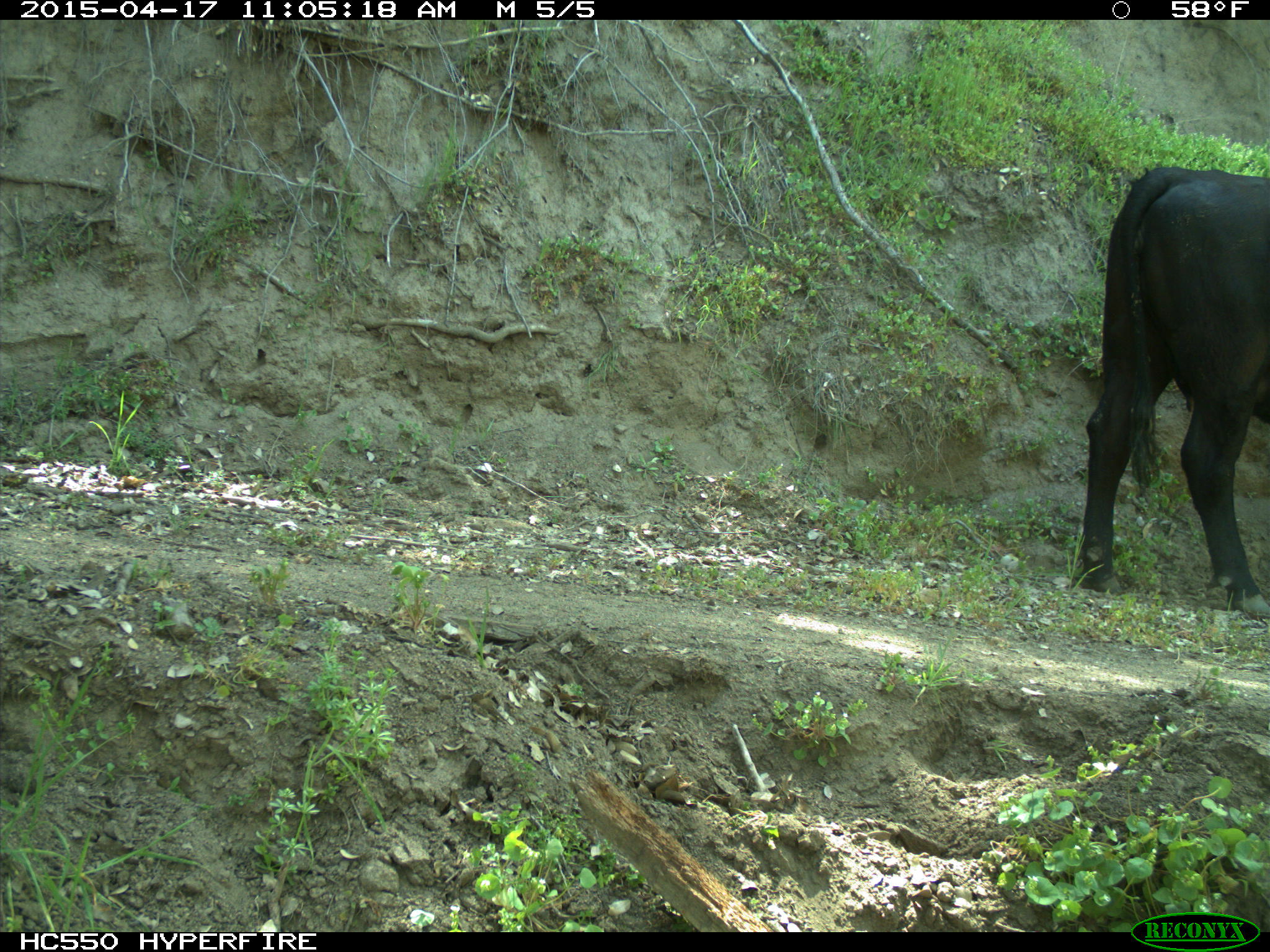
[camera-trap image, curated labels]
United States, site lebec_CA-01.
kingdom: Animalia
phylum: Chordata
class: Mammalia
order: Artiodactyla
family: Bovidae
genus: Bos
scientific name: Bos taurus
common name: domestic cow